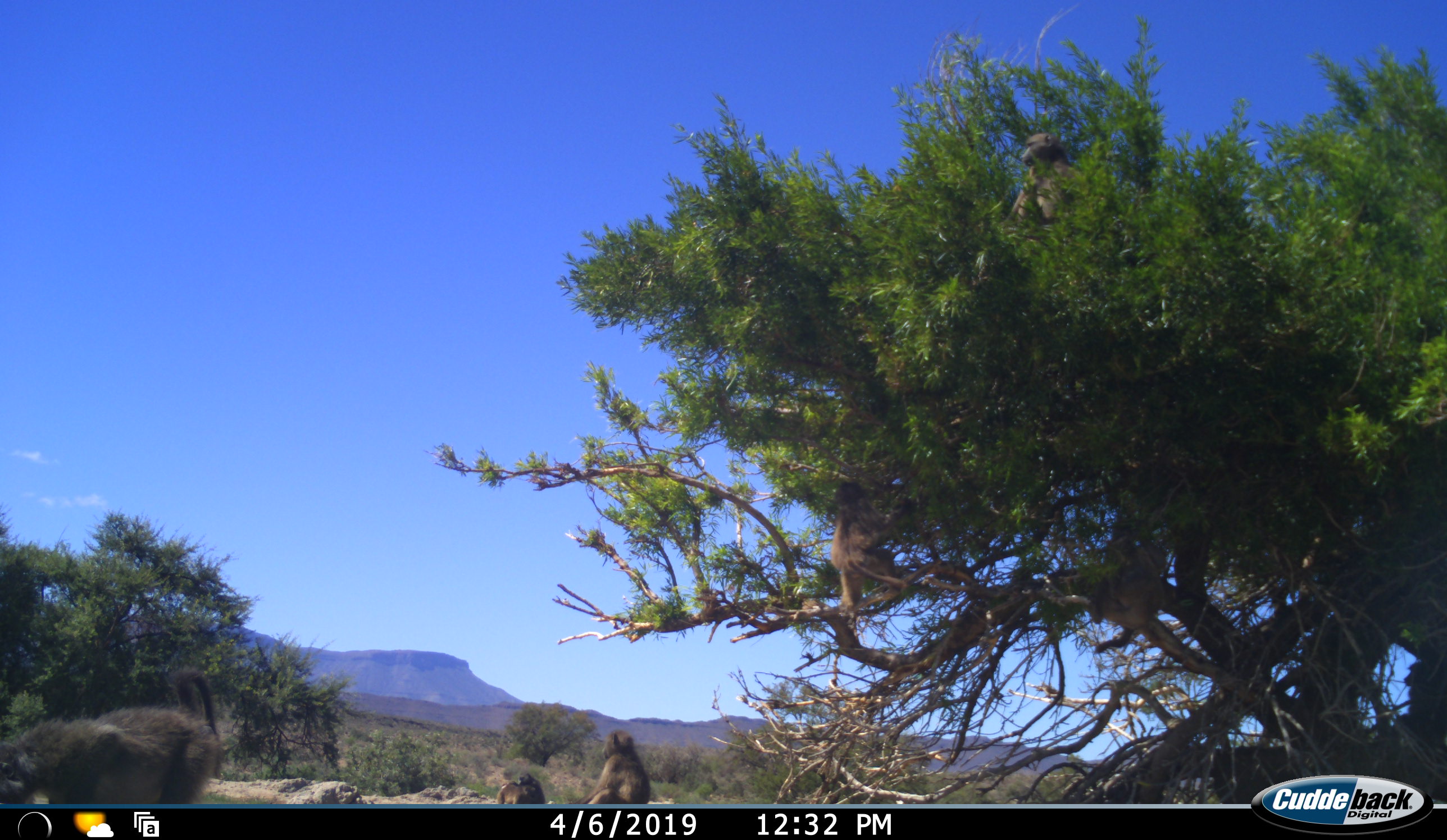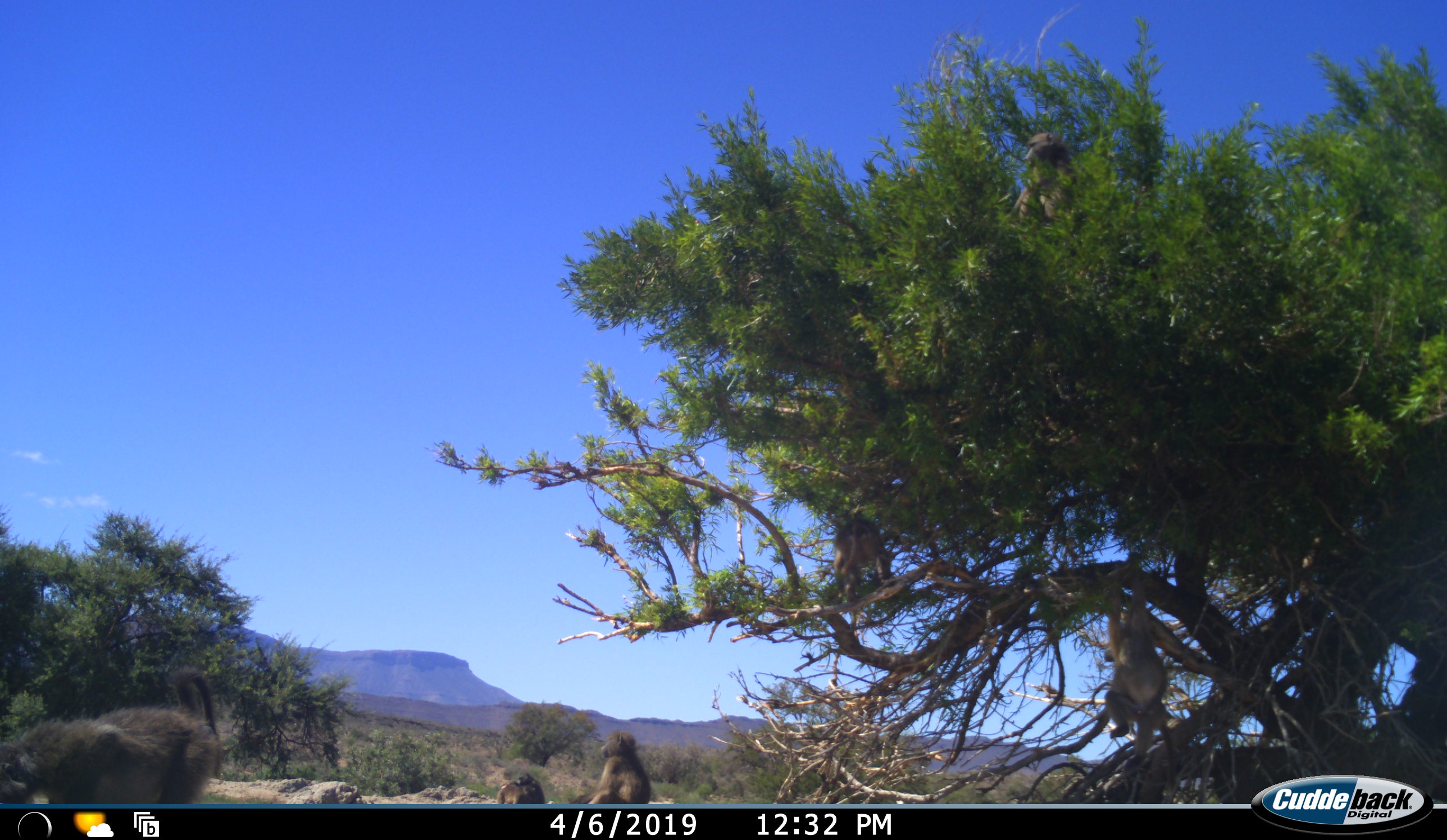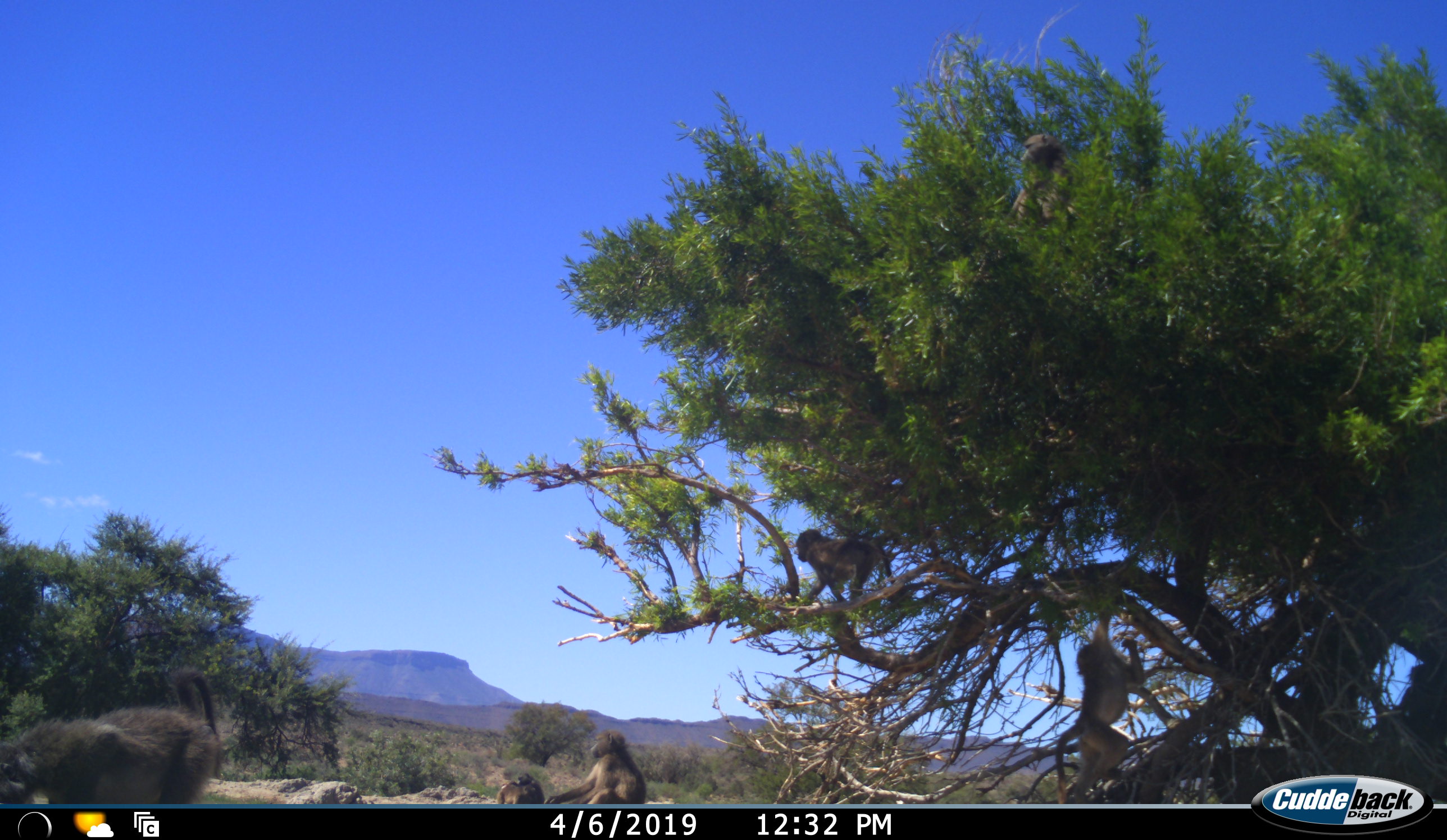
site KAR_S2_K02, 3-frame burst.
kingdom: Animalia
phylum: Chordata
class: Mammalia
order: Primates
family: Cercopithecidae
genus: Papio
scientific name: Papio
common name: baboon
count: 6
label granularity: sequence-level